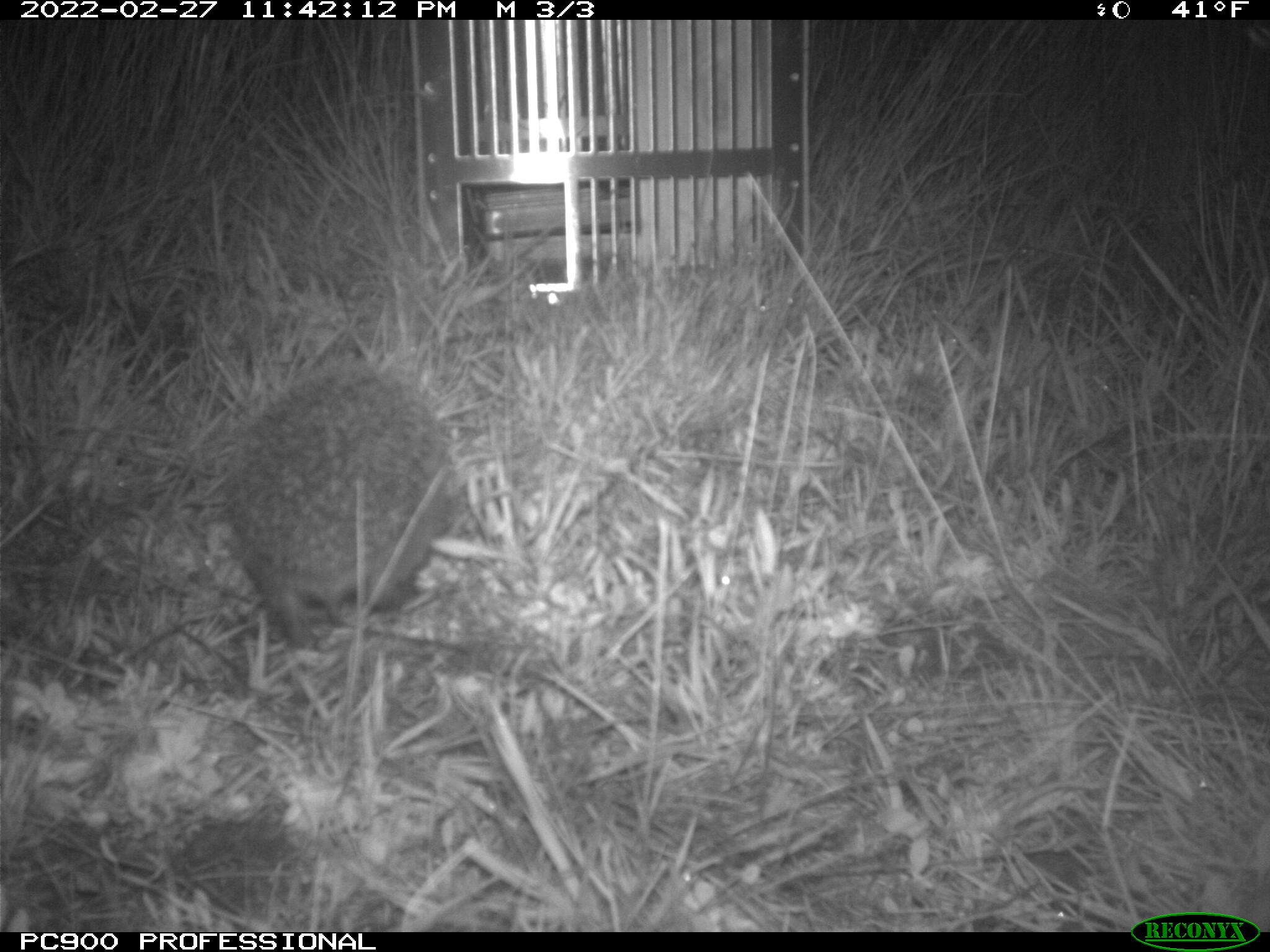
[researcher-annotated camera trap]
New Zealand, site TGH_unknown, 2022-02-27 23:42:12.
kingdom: Animalia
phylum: Chordata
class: Mammalia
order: Eulipotyphla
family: Erinaceidae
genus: Erinaceus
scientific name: Erinaceus europaeus europaeus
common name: european hedgehog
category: hedgehog